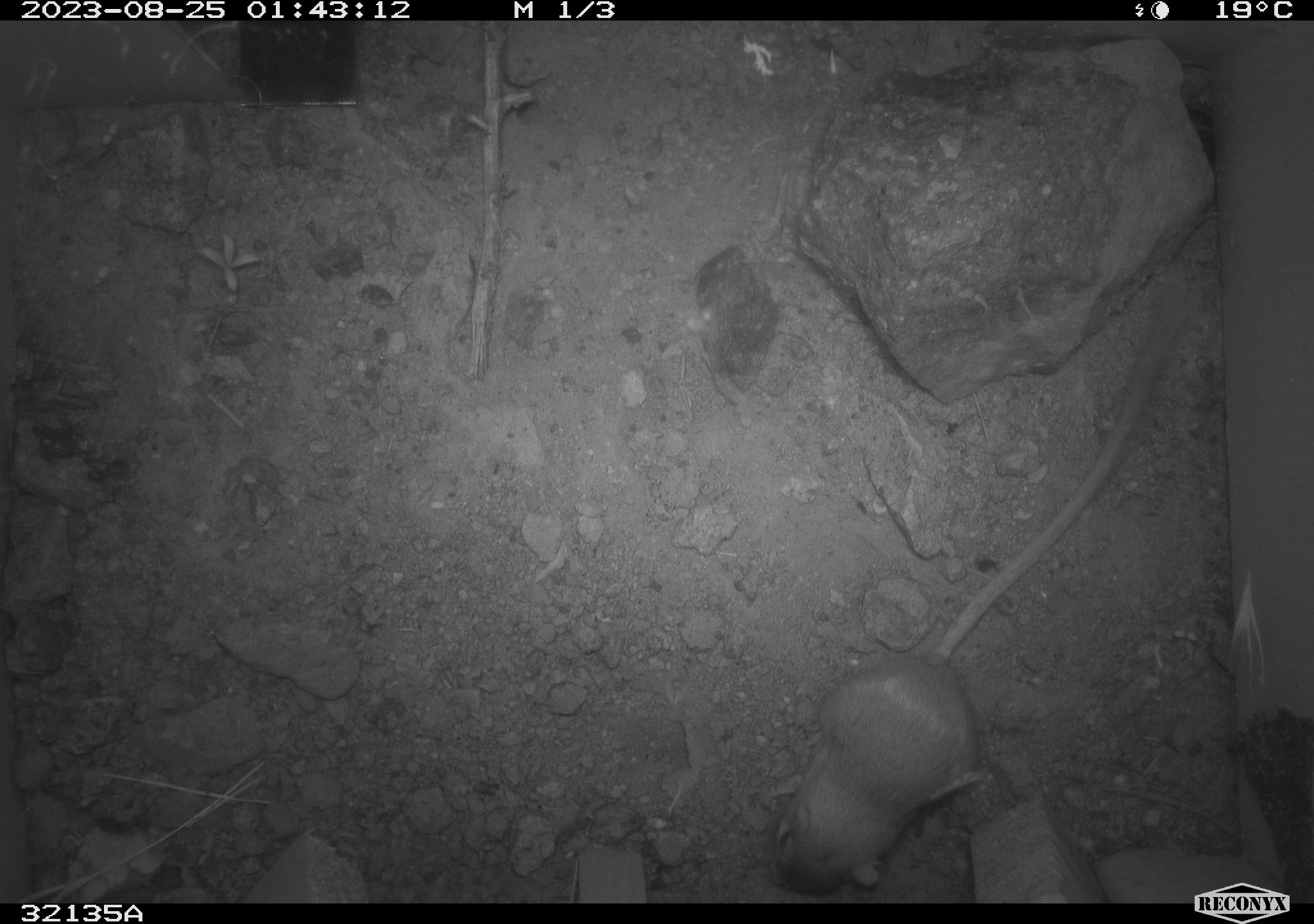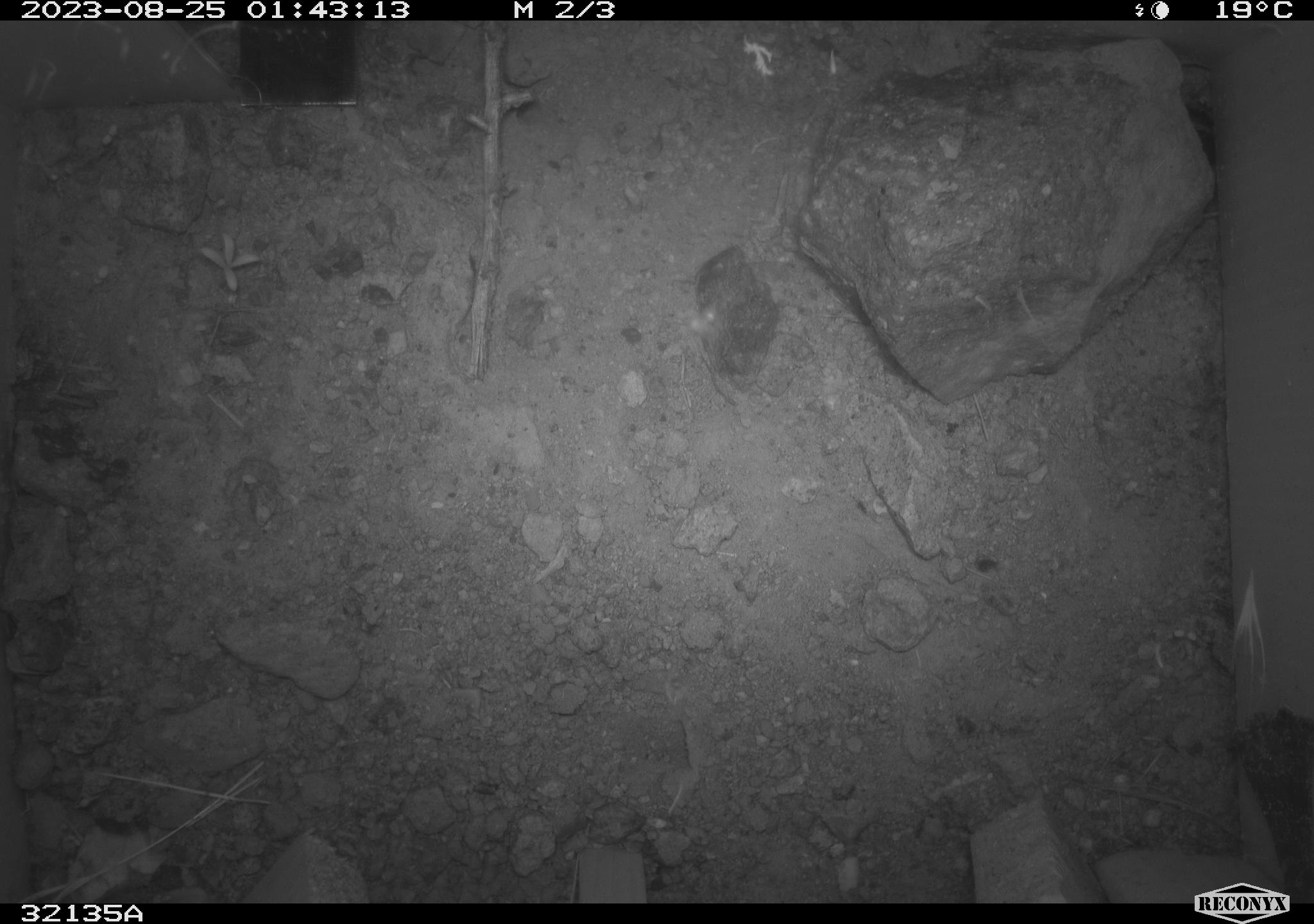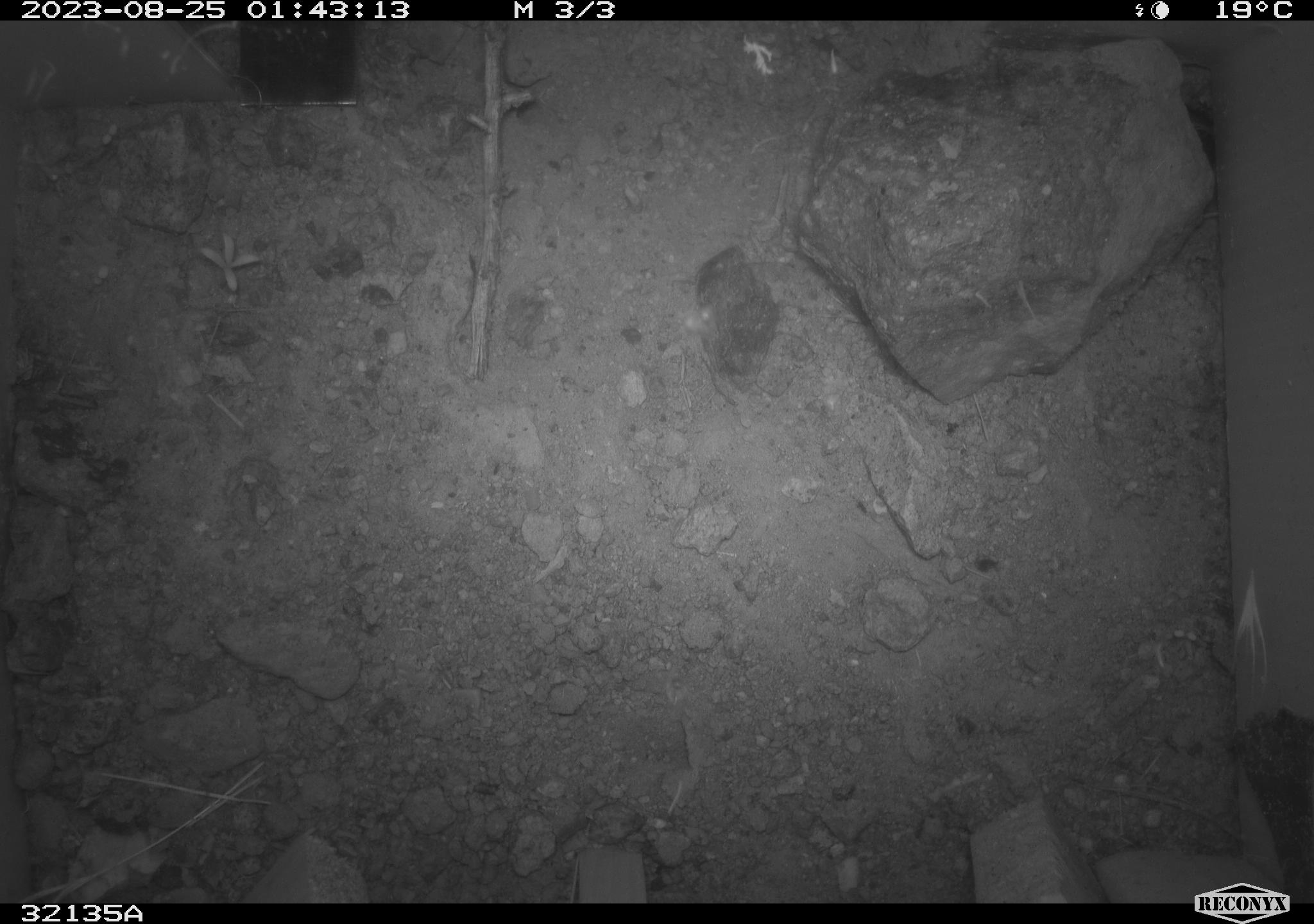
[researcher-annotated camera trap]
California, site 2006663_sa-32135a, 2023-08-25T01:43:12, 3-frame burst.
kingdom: Animalia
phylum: Chordata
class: Mammalia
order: Rodentia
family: Heteromyidae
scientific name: Heteromyidae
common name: kangaroo rats and pocket mice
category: heteromyidae family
Heteromyidae family (kangaroo rats and pocket mice) (Heteromyidae).